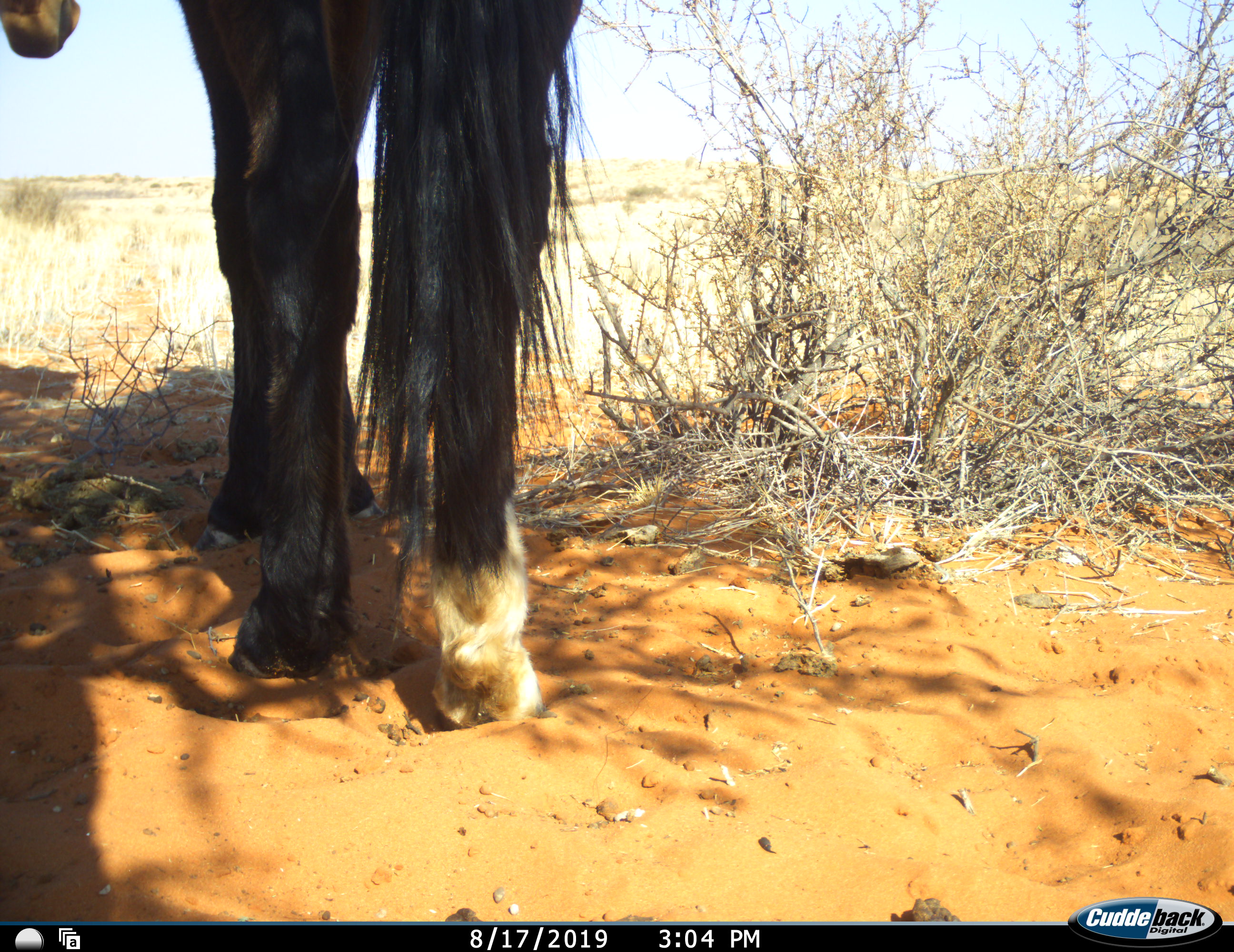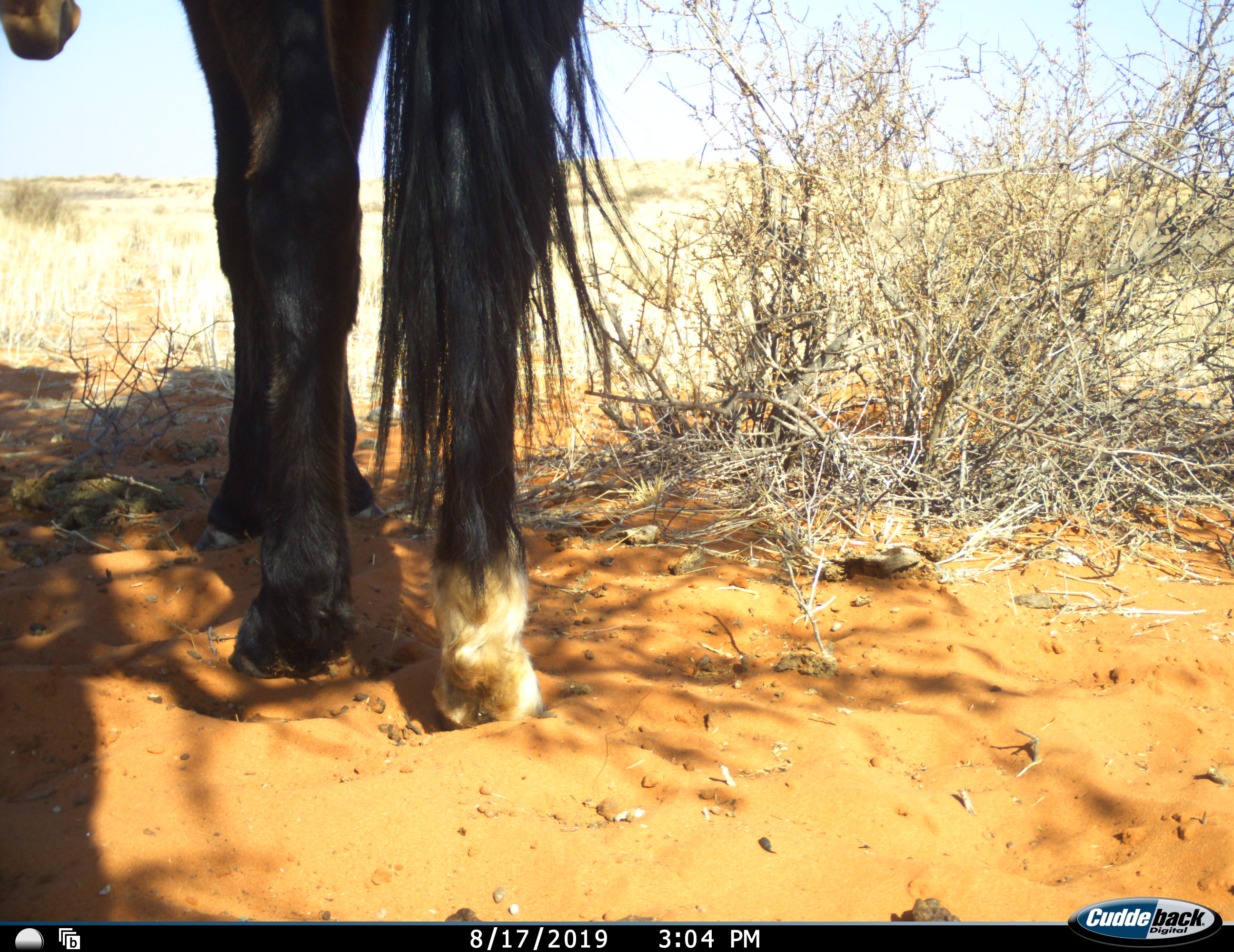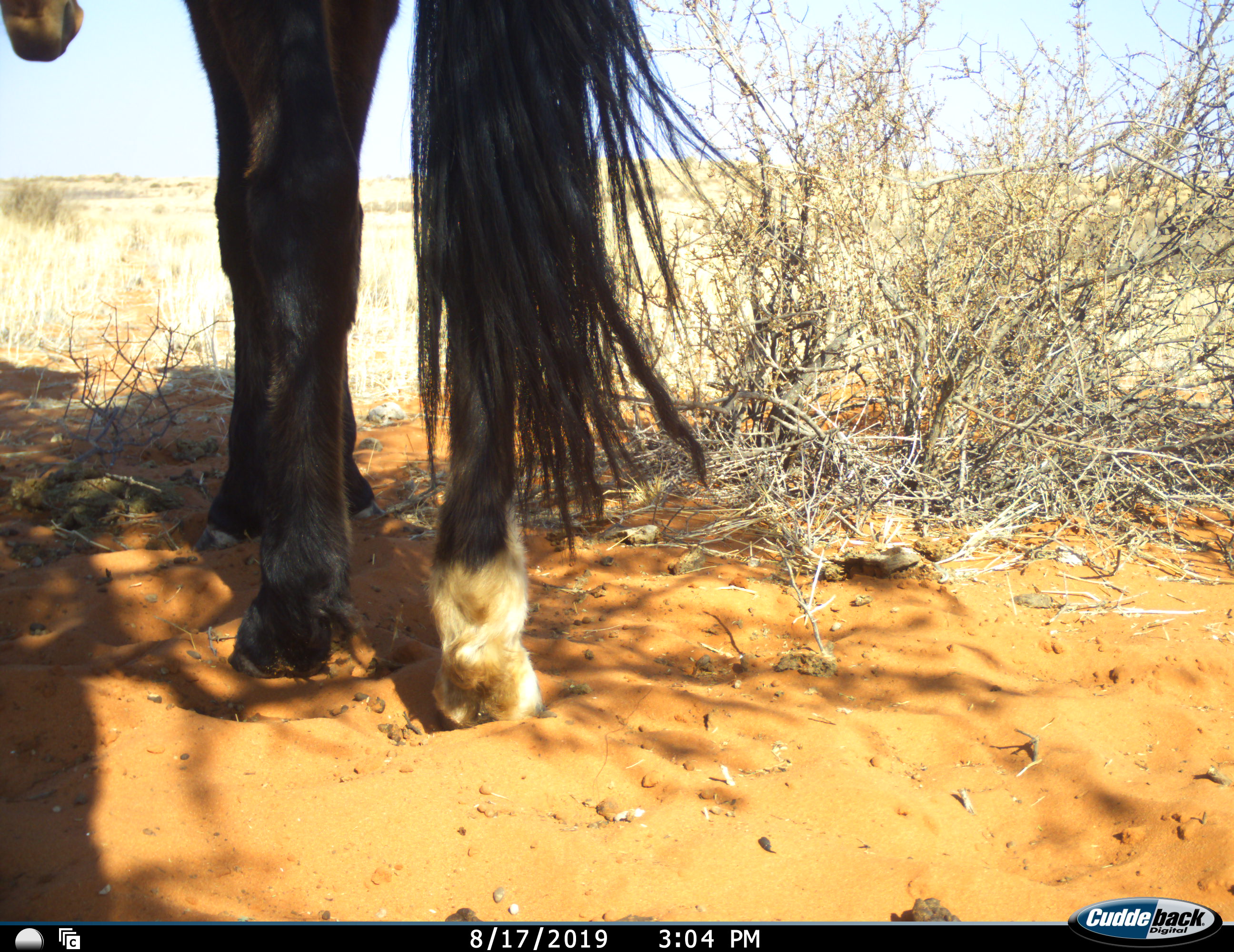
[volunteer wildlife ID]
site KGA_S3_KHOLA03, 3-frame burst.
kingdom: Animalia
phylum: Chordata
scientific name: Vertebrata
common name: domestic animal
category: domesticanimal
Domesticanimal (domestic animal) (Vertebrata), count 1. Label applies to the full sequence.